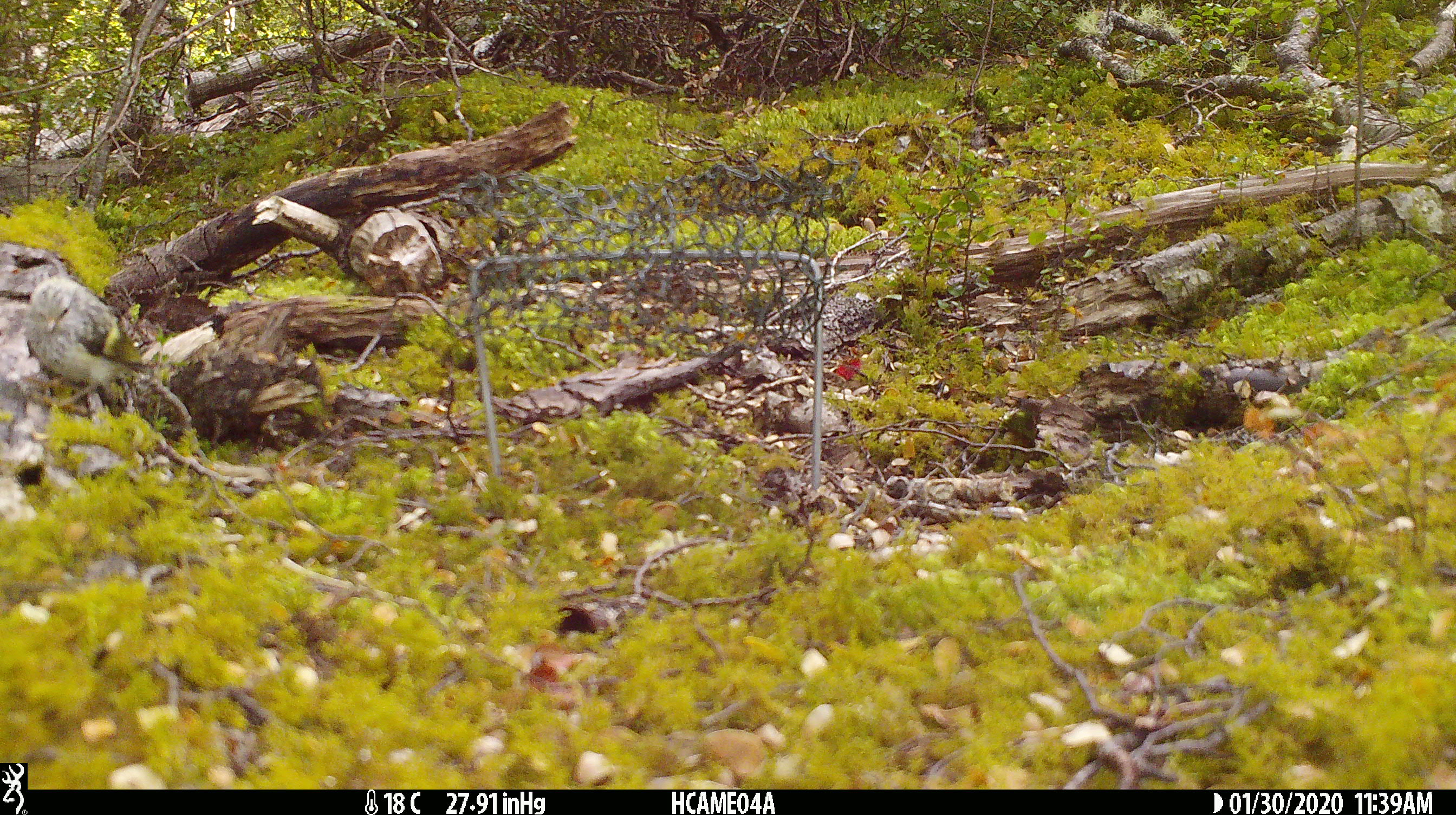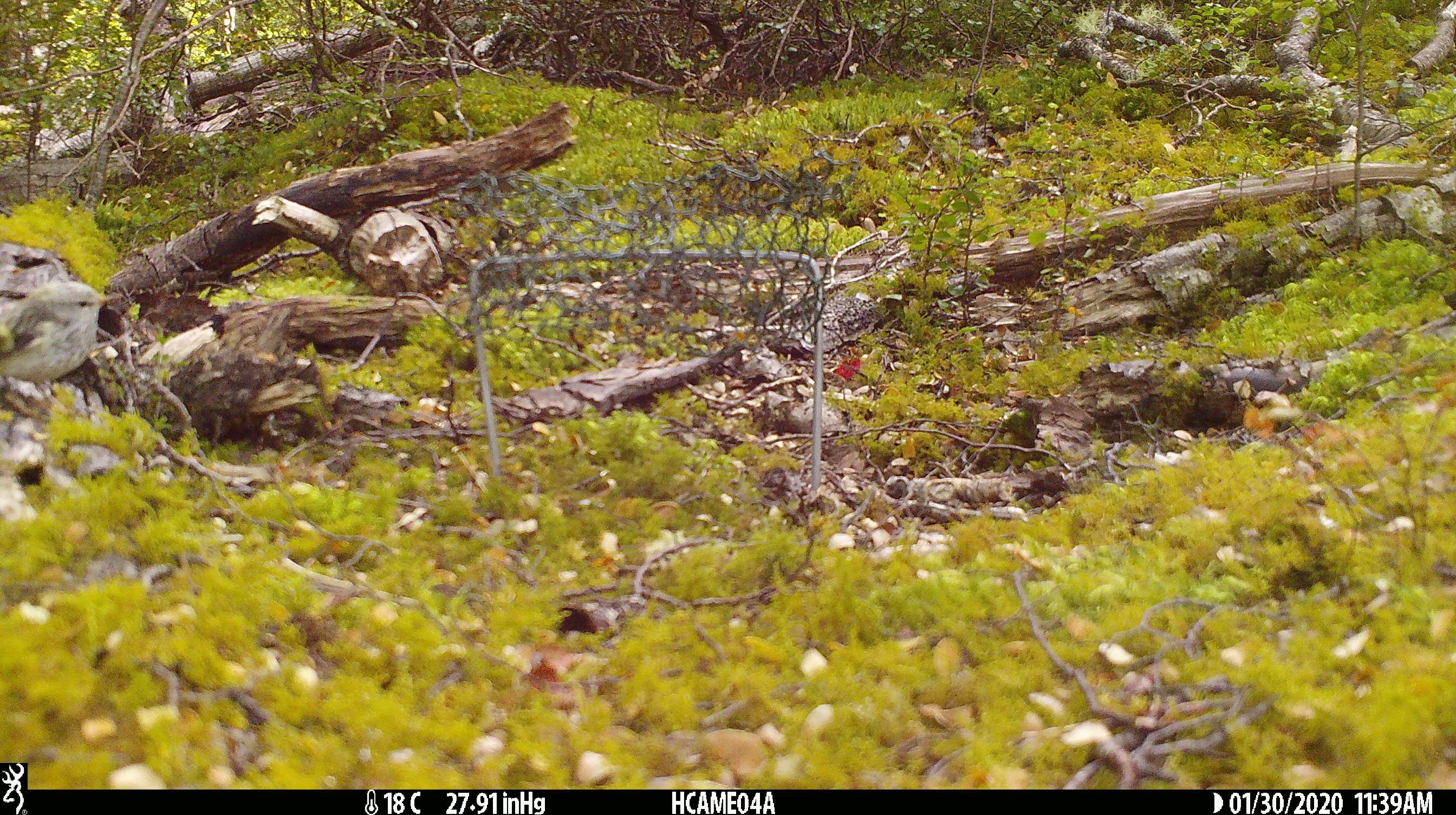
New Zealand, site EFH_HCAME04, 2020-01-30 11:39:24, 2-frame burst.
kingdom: Animalia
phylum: Chordata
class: Aves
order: Passeriformes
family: Acanthisittidae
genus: Acanthisitta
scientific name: Acanthisitta chloris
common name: rifleman